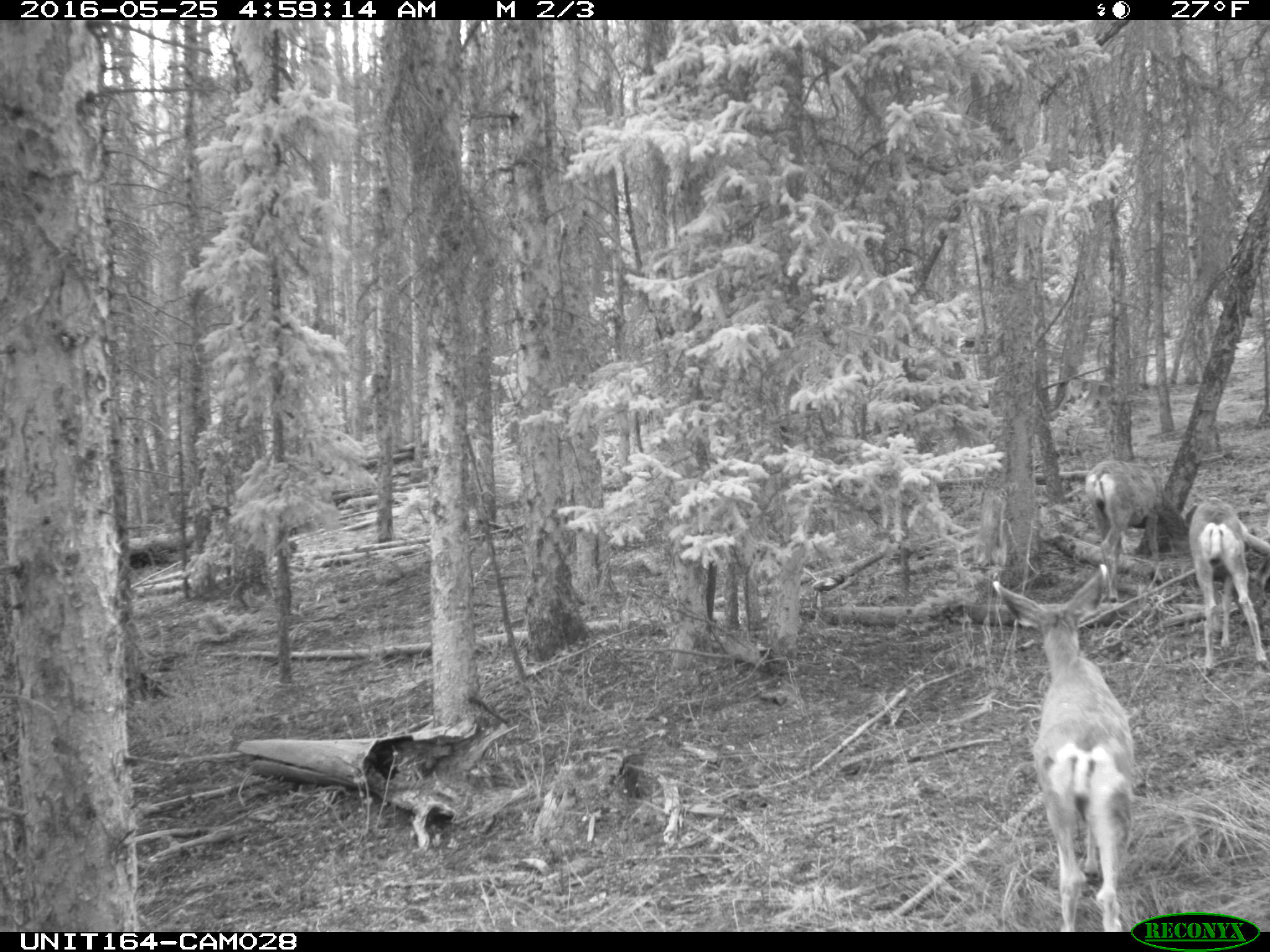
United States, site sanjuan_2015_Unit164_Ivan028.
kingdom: Animalia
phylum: Chordata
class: Mammalia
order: Artiodactyla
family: Cervidae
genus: Odocoileus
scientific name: Odocoileus hemionus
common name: mule deer